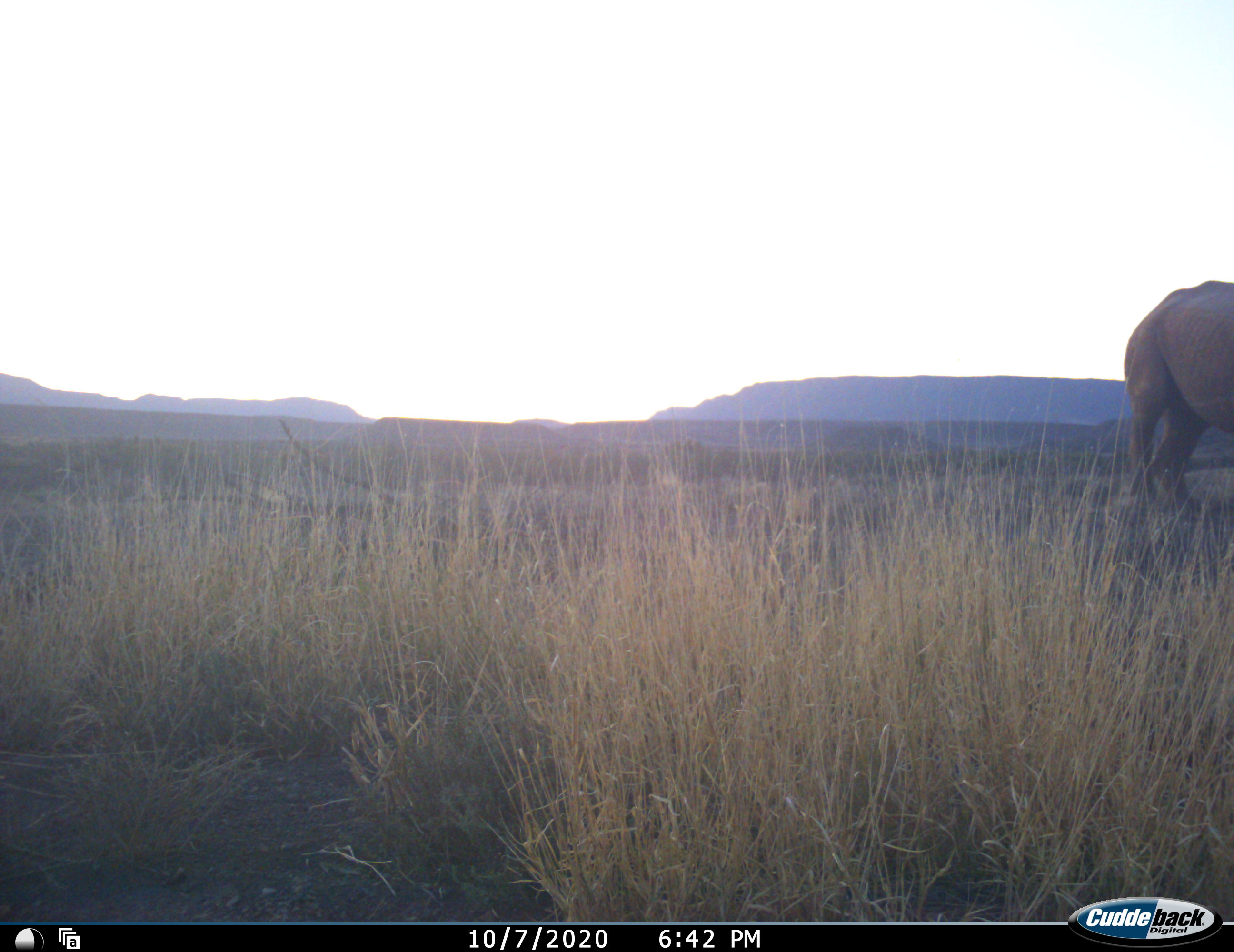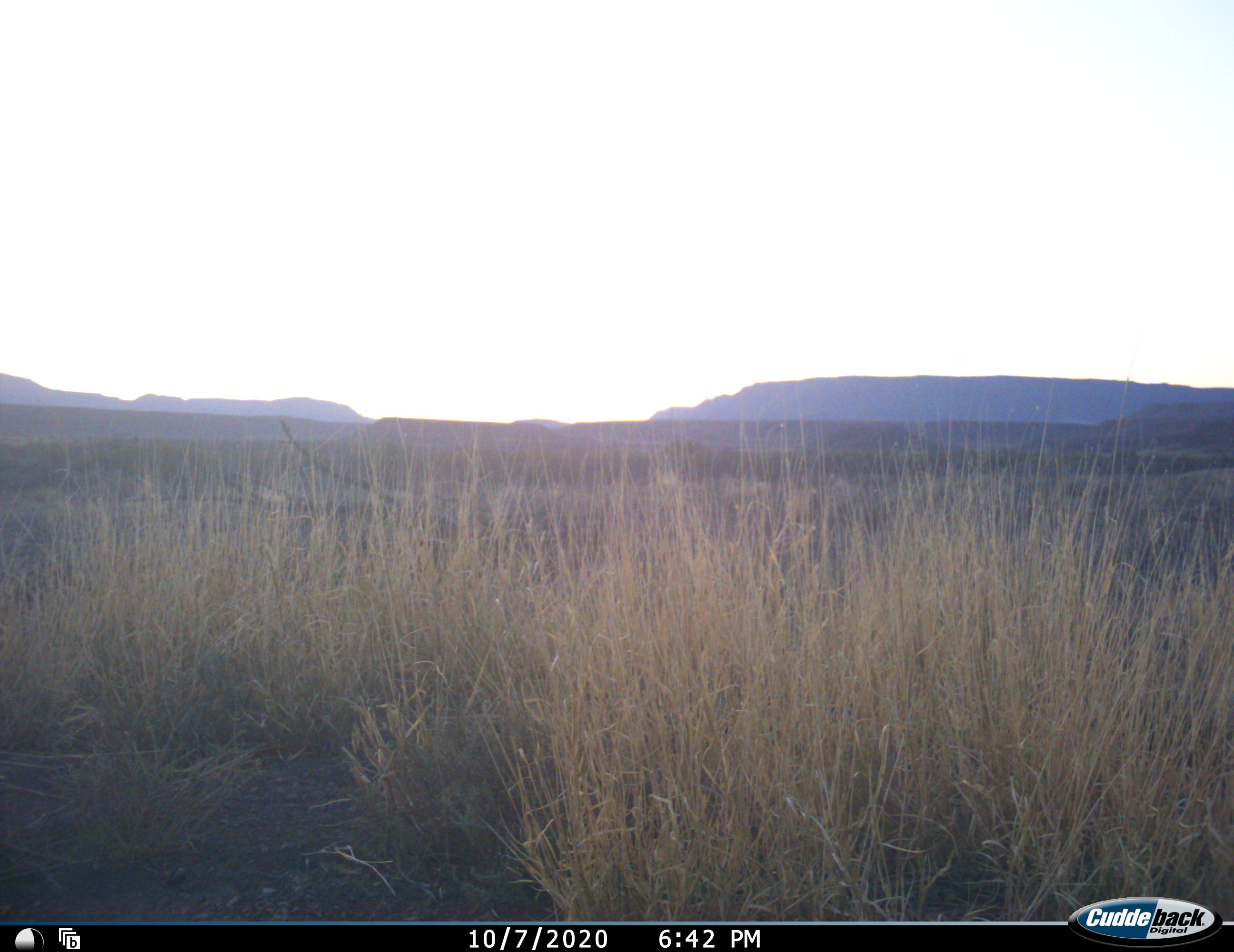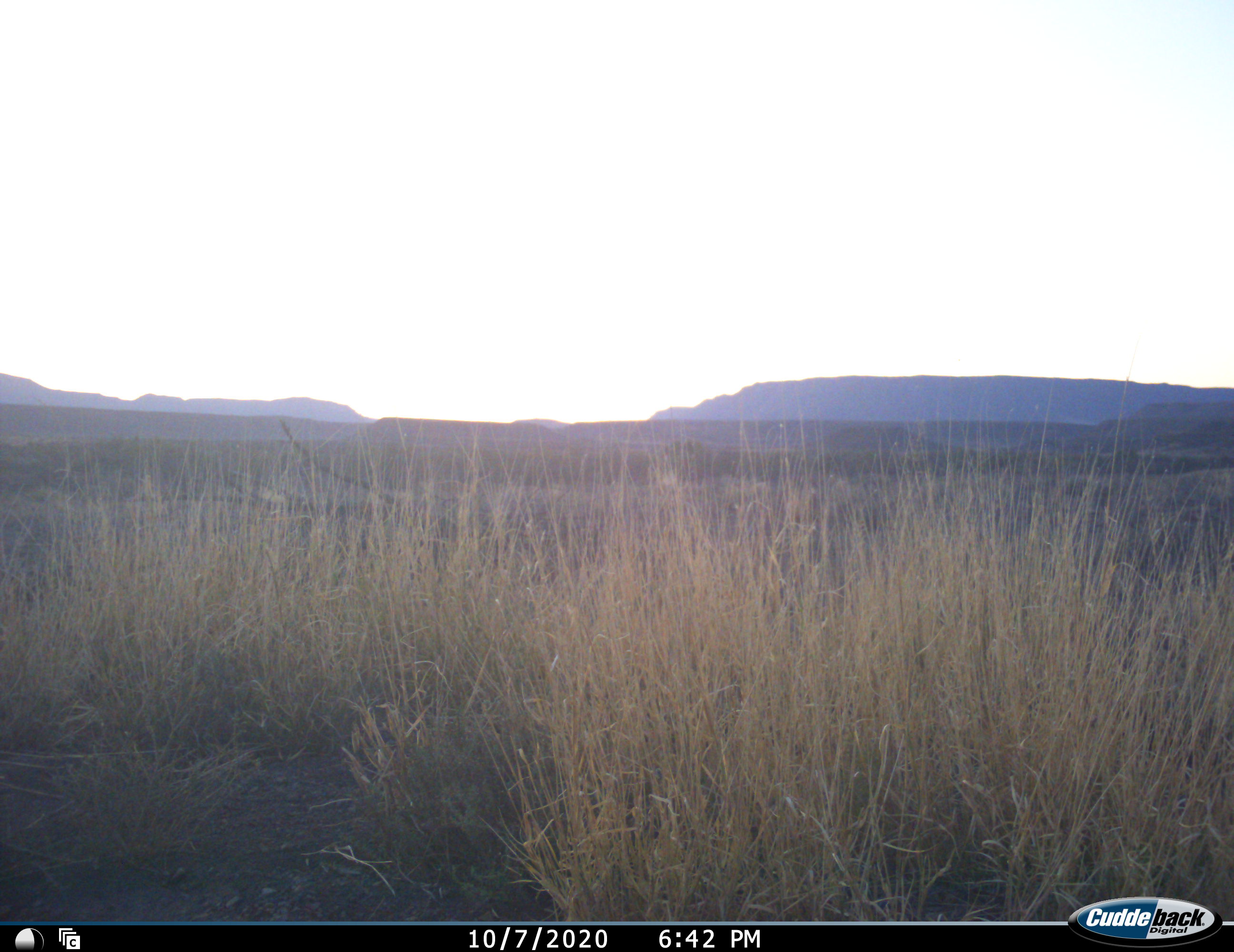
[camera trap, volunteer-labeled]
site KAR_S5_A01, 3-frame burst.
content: unidentified animal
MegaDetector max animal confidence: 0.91